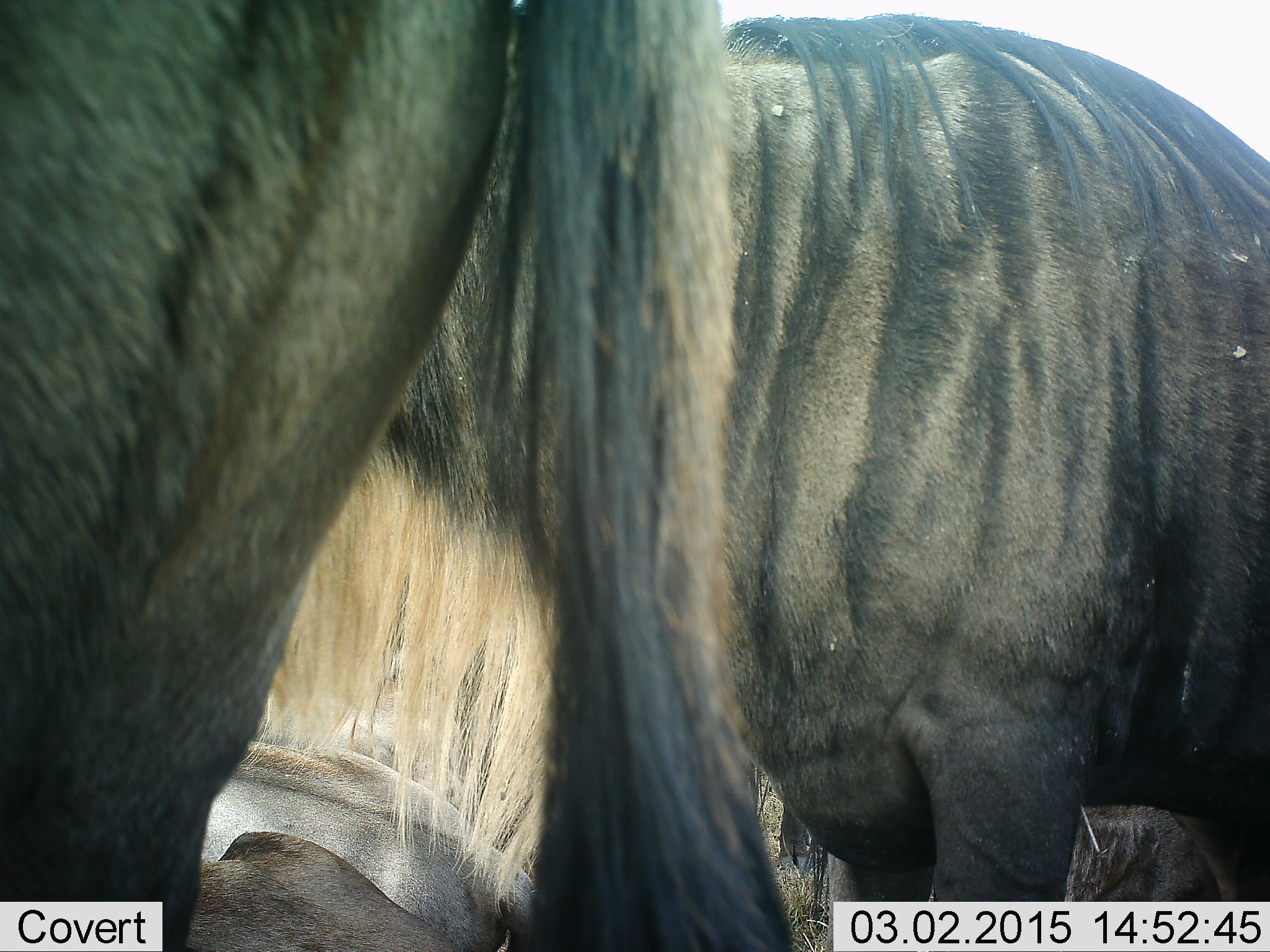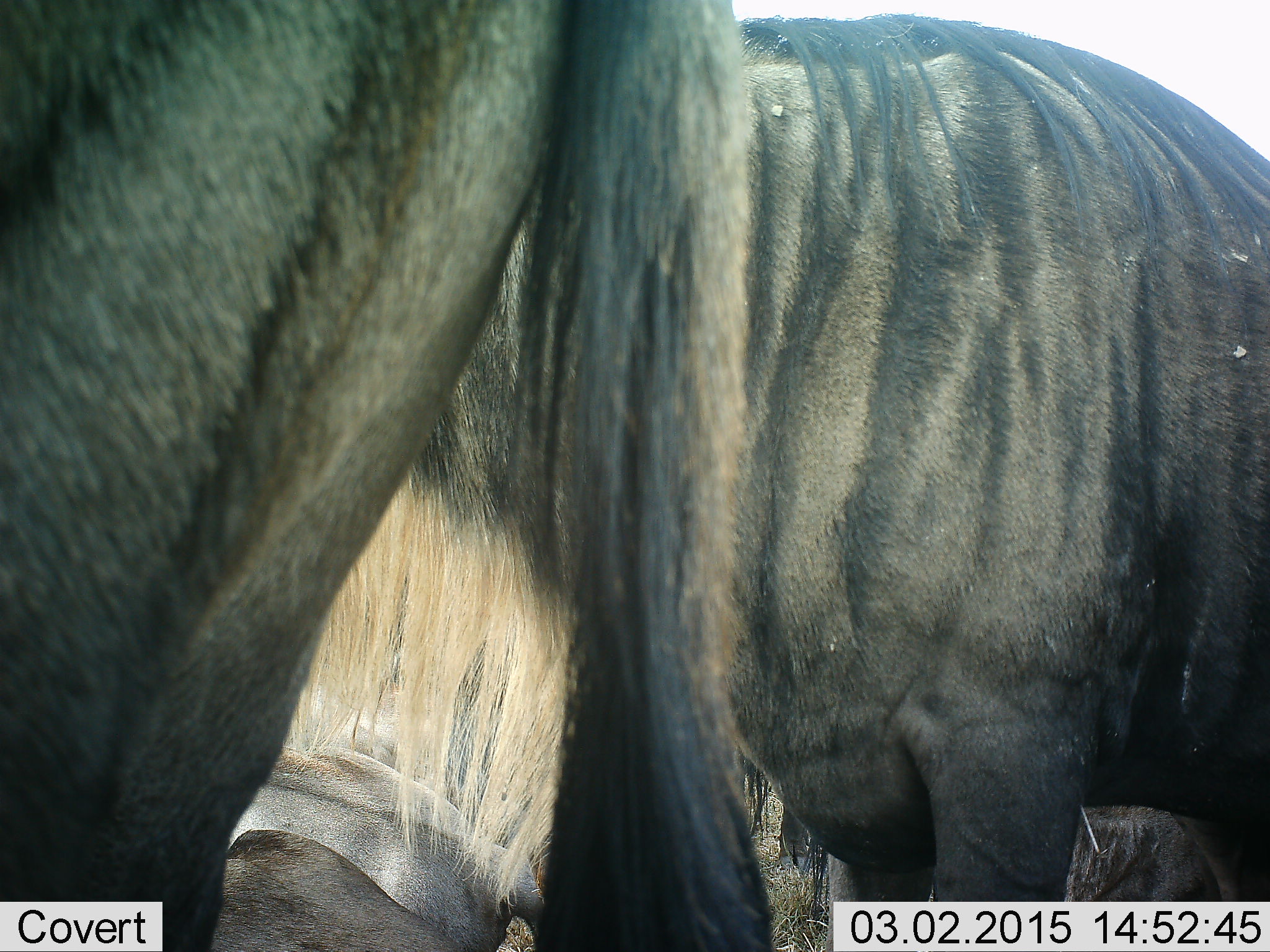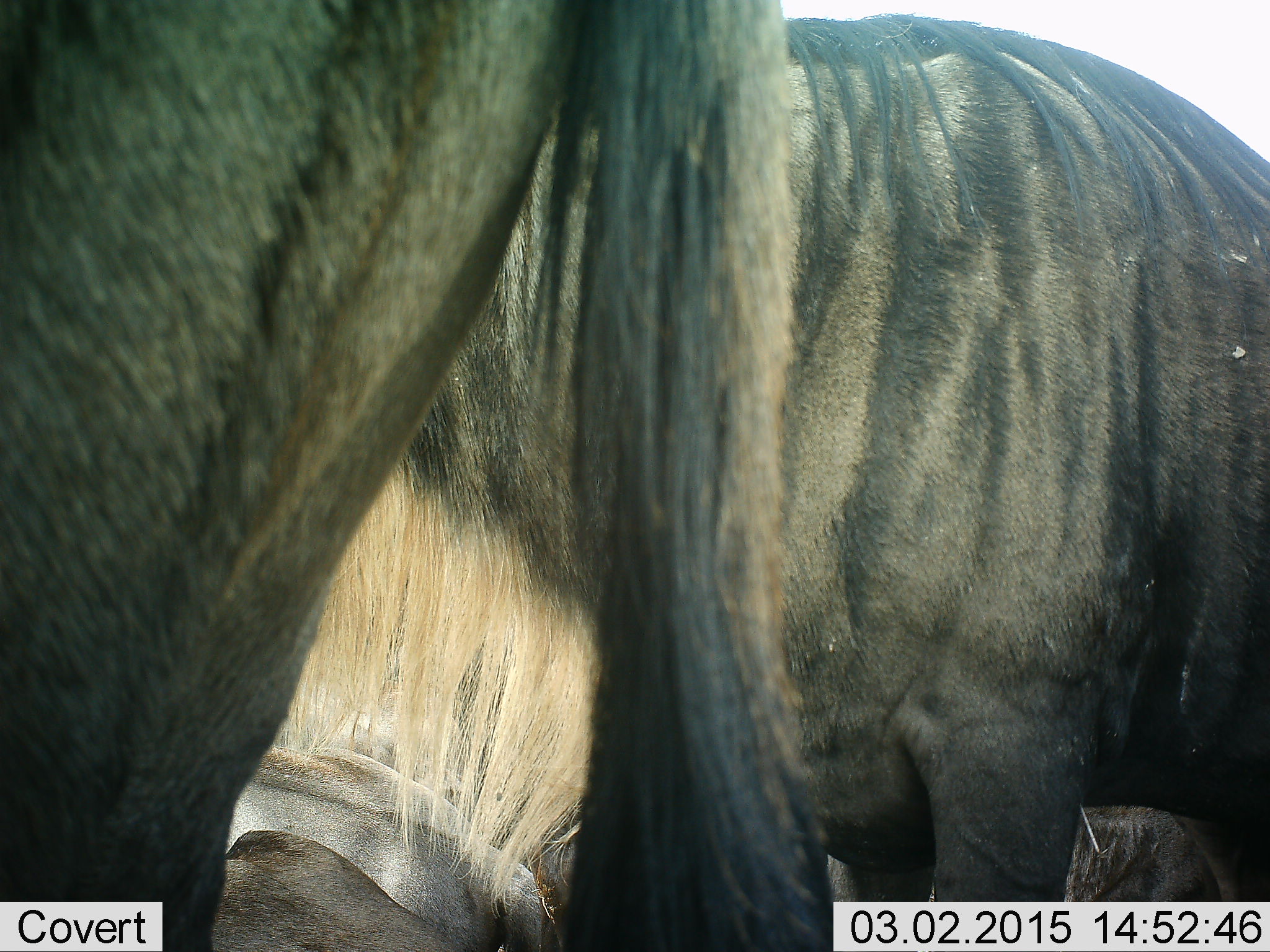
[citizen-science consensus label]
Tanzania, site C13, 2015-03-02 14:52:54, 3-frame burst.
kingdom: Animalia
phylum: Chordata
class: Mammalia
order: Artiodactyla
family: Bovidae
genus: Connochaetes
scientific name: Connochaetes taurinus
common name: blue wildebeest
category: wildebeest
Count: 3.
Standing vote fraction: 70%.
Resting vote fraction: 60%.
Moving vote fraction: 20%.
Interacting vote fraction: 0%.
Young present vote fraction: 0%.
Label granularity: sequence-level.